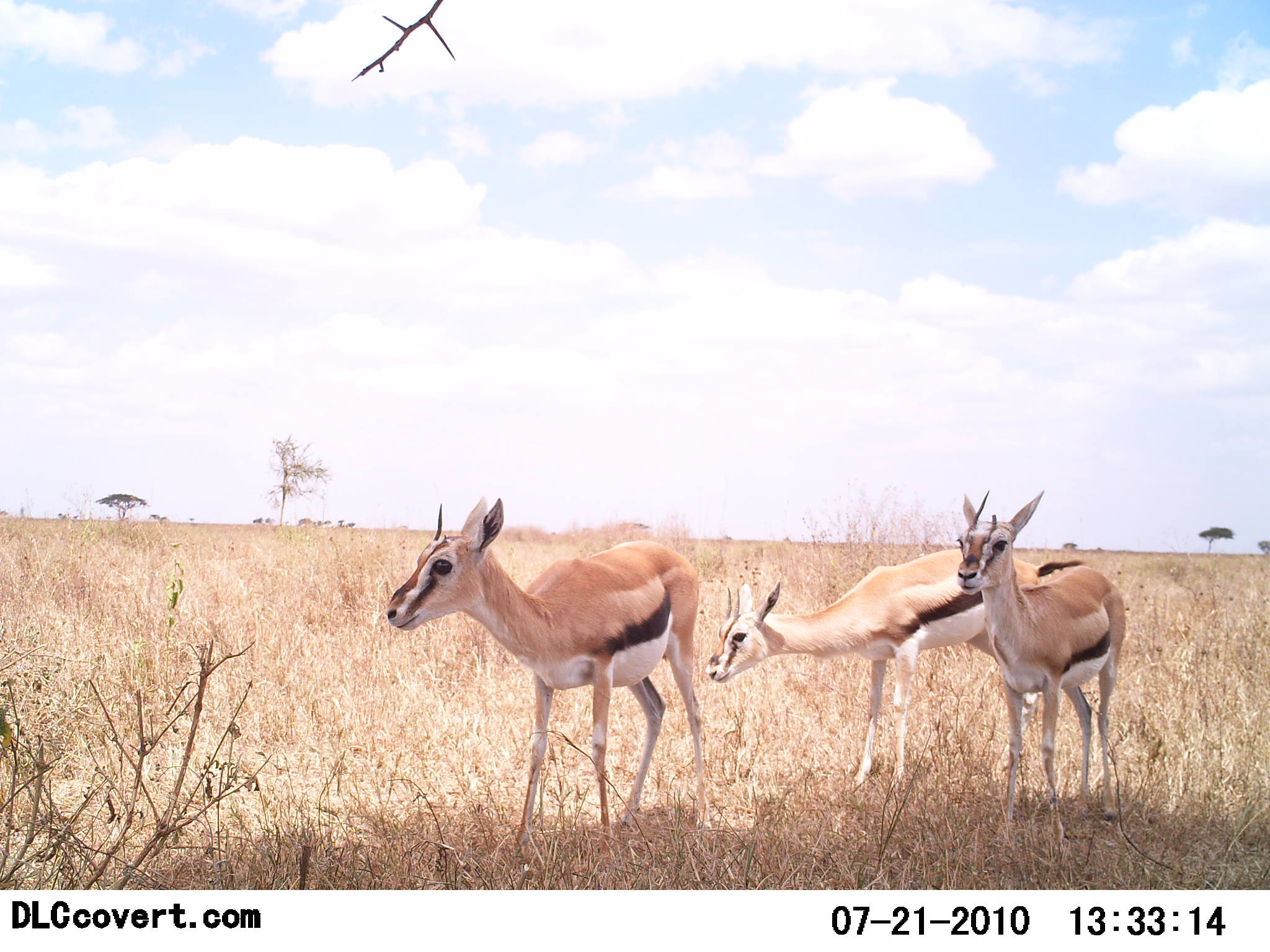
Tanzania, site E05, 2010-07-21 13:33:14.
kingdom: Animalia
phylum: Chordata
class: Mammalia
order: Artiodactyla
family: Bovidae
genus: Eudorcas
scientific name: Eudorcas thomsonii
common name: thomson's gazelle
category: gazellethomsons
Gazellethomsons (thomson's gazelle) (Eudorcas thomsonii), count 3. Behavior (volunteer vote fractions): standing 100%, resting 0%, moving 6%, interacting 0%. Young present (vote fraction): 0%. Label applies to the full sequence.